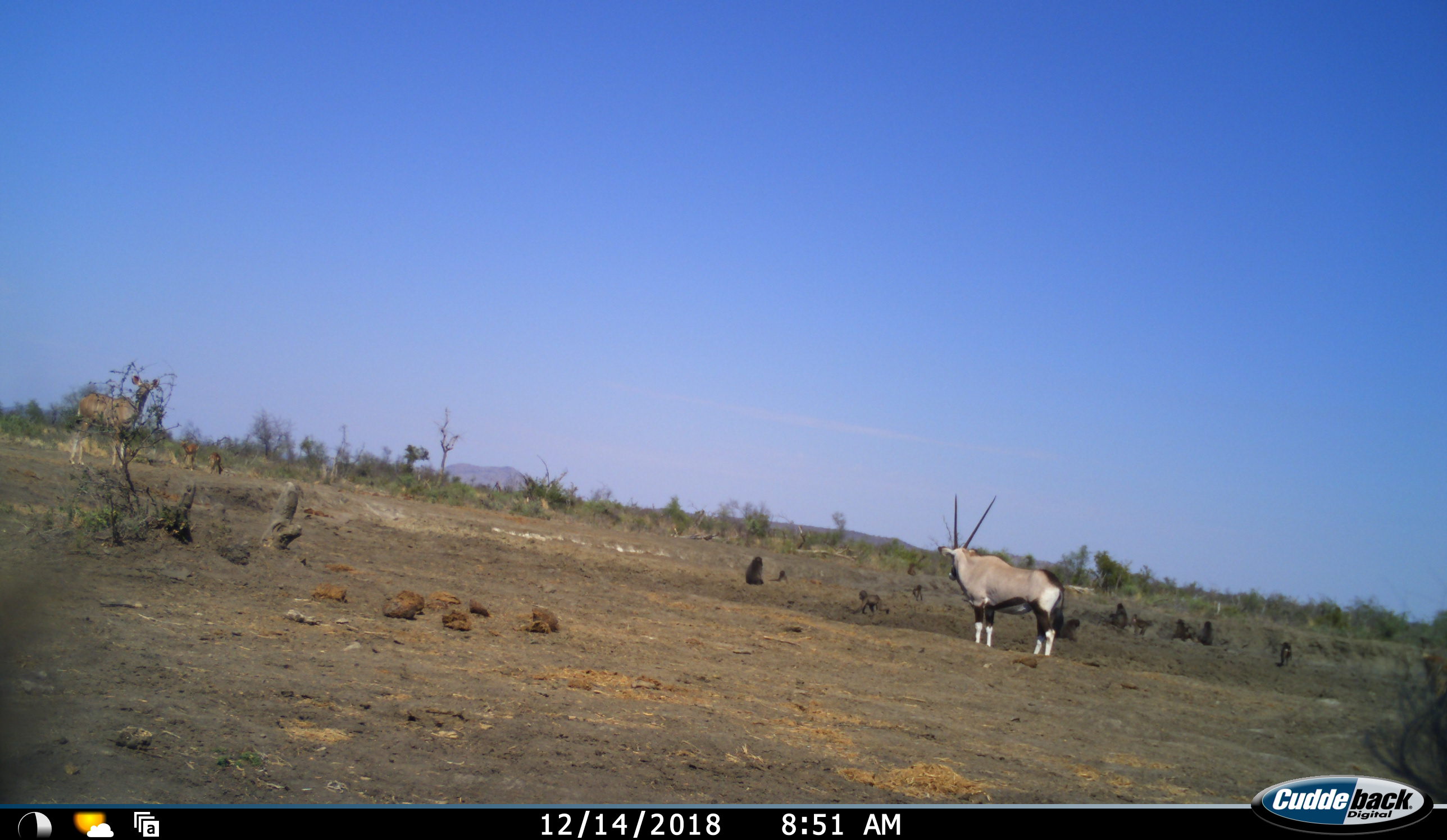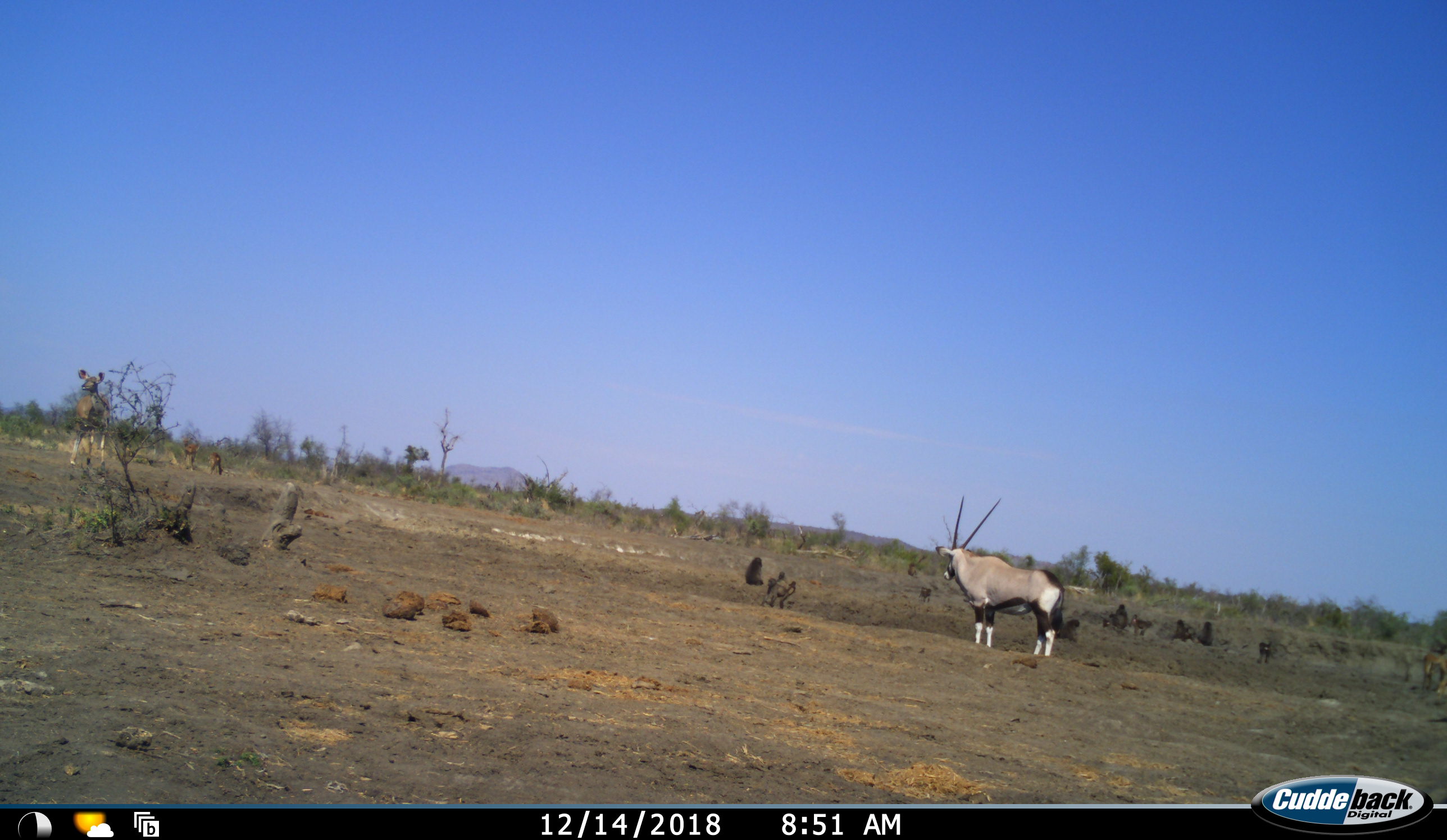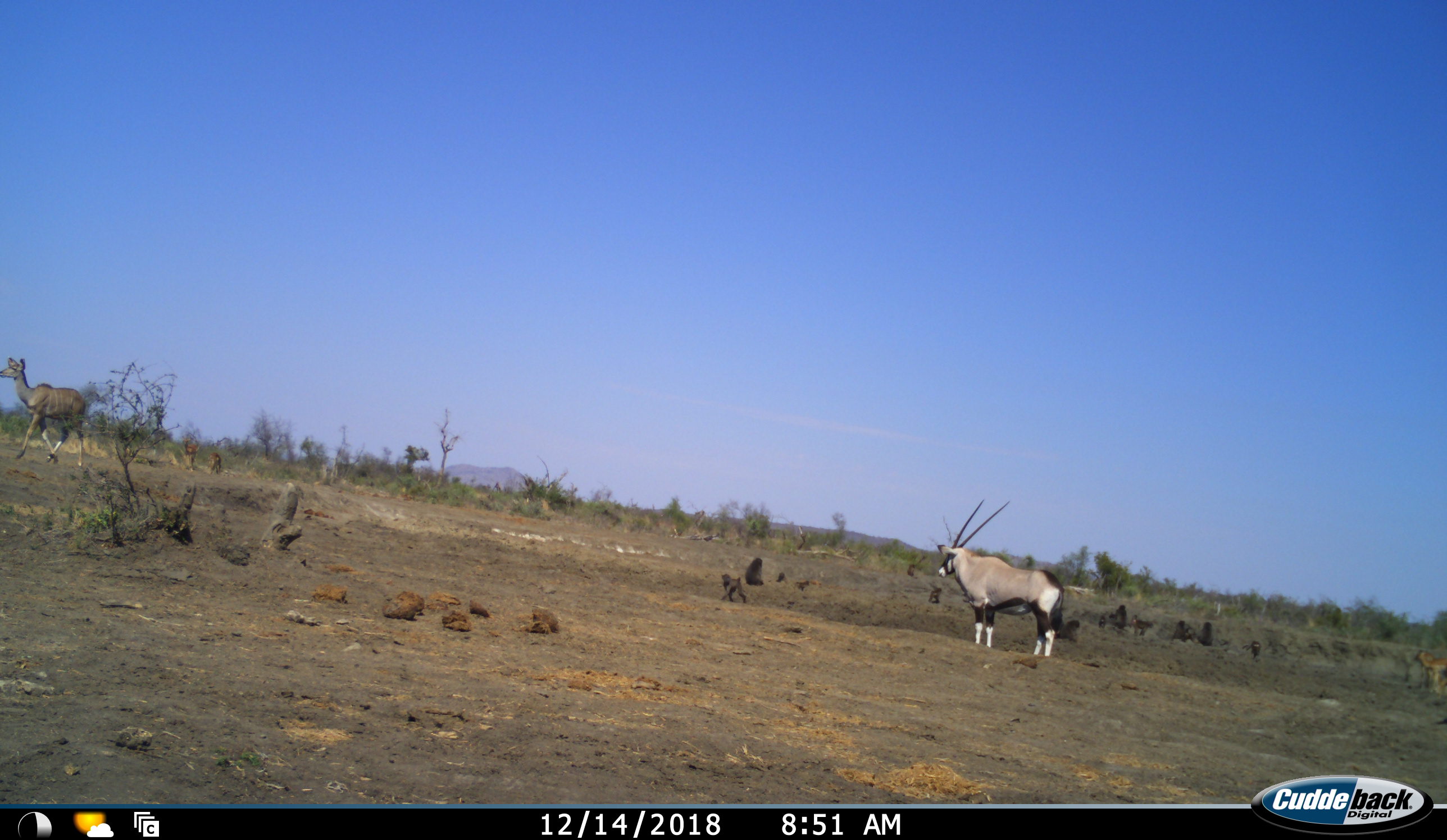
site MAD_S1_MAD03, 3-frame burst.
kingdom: Animalia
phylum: Chordata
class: Mammalia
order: Primates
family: Cercopithecidae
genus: Papio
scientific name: Papio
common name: baboon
Baboon (Papio), count 11-50. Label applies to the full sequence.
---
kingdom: Animalia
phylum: Chordata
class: Mammalia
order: Artiodactyla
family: Bovidae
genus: Oryx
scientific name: Oryx gazella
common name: gemsbok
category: oryx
Oryx (gemsbok) (Oryx gazella), count 1. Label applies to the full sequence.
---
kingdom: Animalia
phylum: Chordata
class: Mammalia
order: Artiodactyla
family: Bovidae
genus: Tragelaphus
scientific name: Tragelaphus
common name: kudu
Kudu (Tragelaphus), count 1. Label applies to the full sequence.